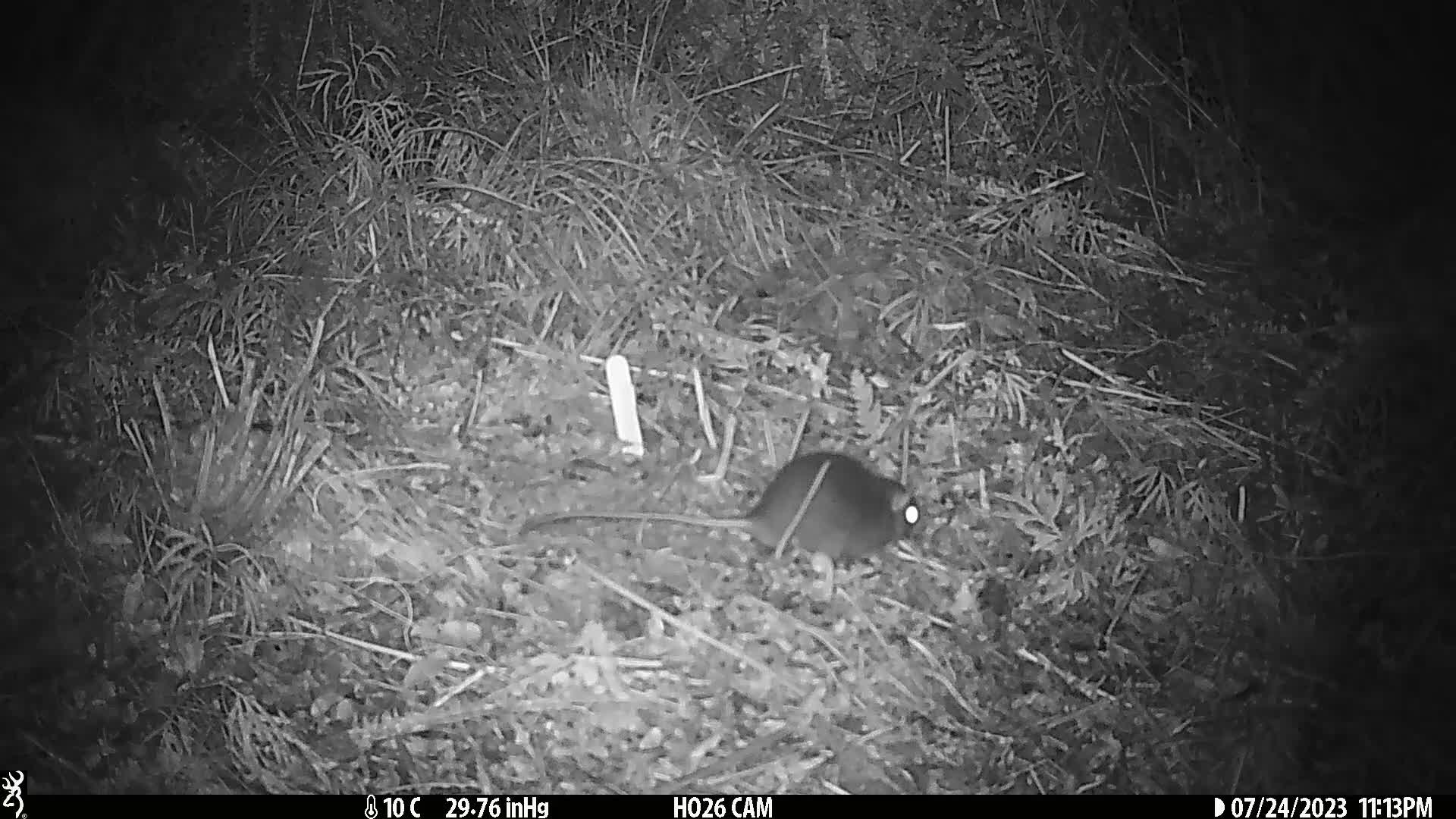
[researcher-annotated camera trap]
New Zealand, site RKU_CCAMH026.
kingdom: Animalia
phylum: Chordata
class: Mammalia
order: Rodentia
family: Muridae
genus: Rattus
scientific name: Rattus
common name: rat